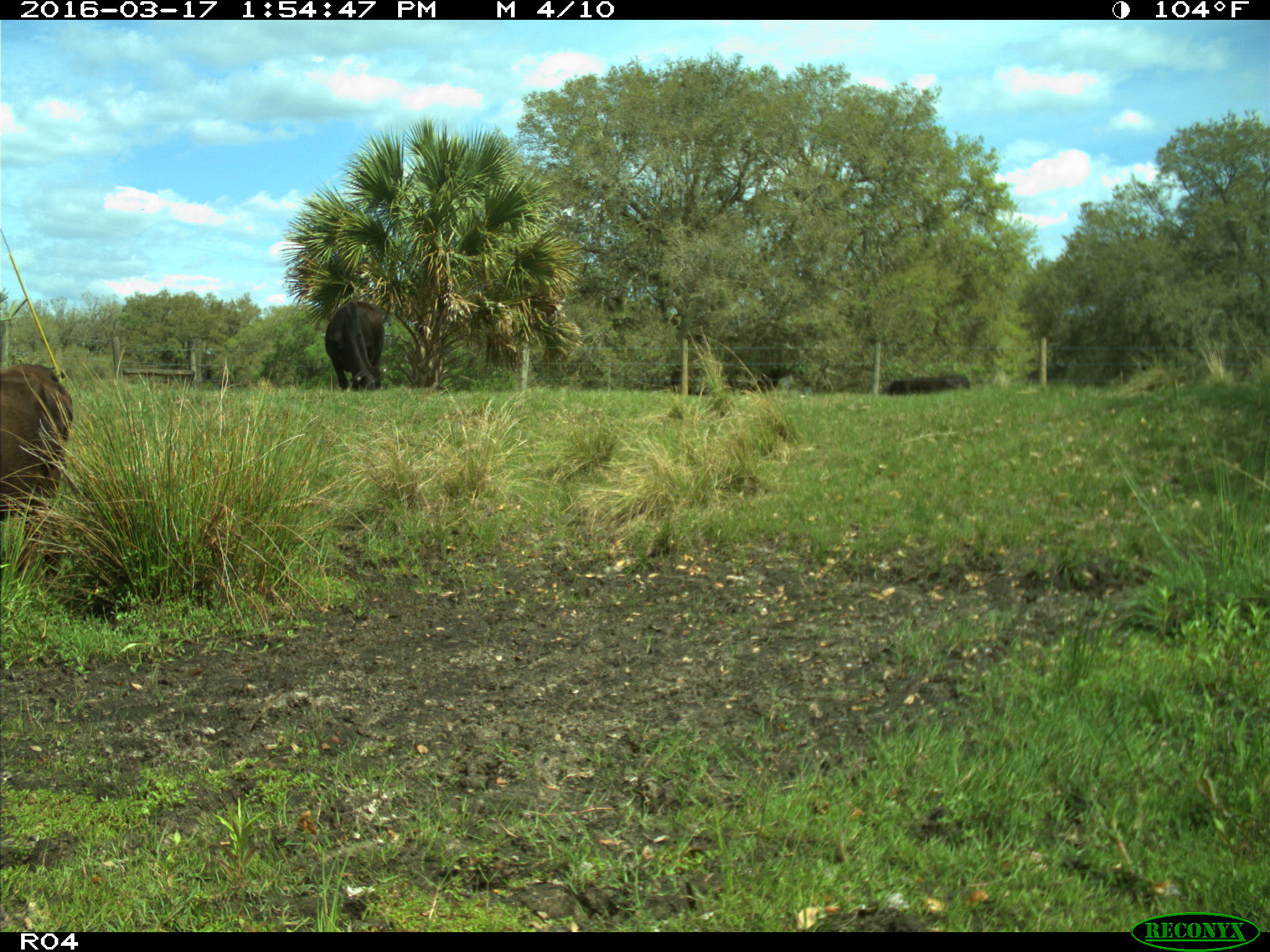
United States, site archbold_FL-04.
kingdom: Animalia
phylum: Chordata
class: Mammalia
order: Artiodactyla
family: Bovidae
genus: Bos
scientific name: Bos taurus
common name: domestic cow